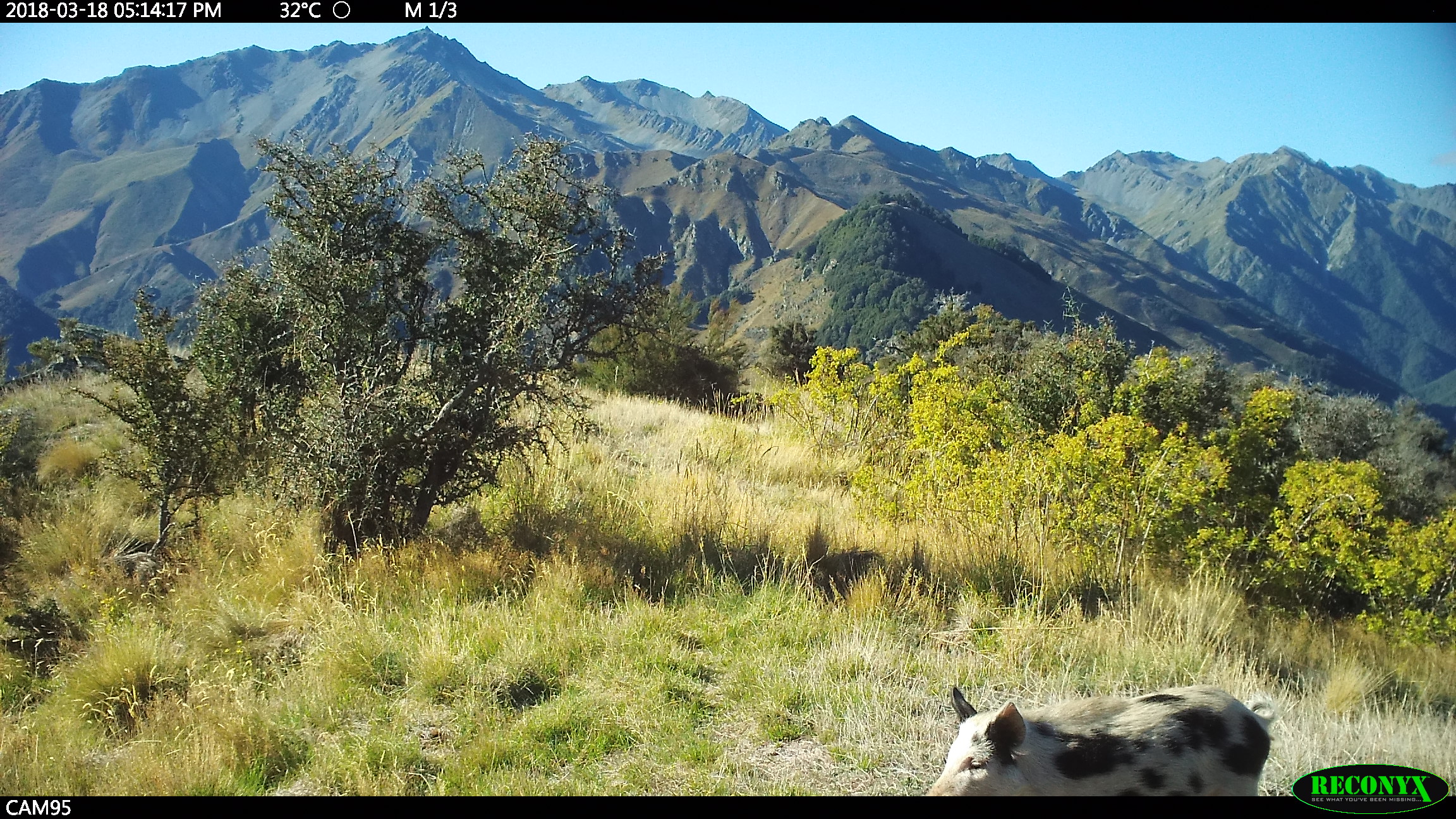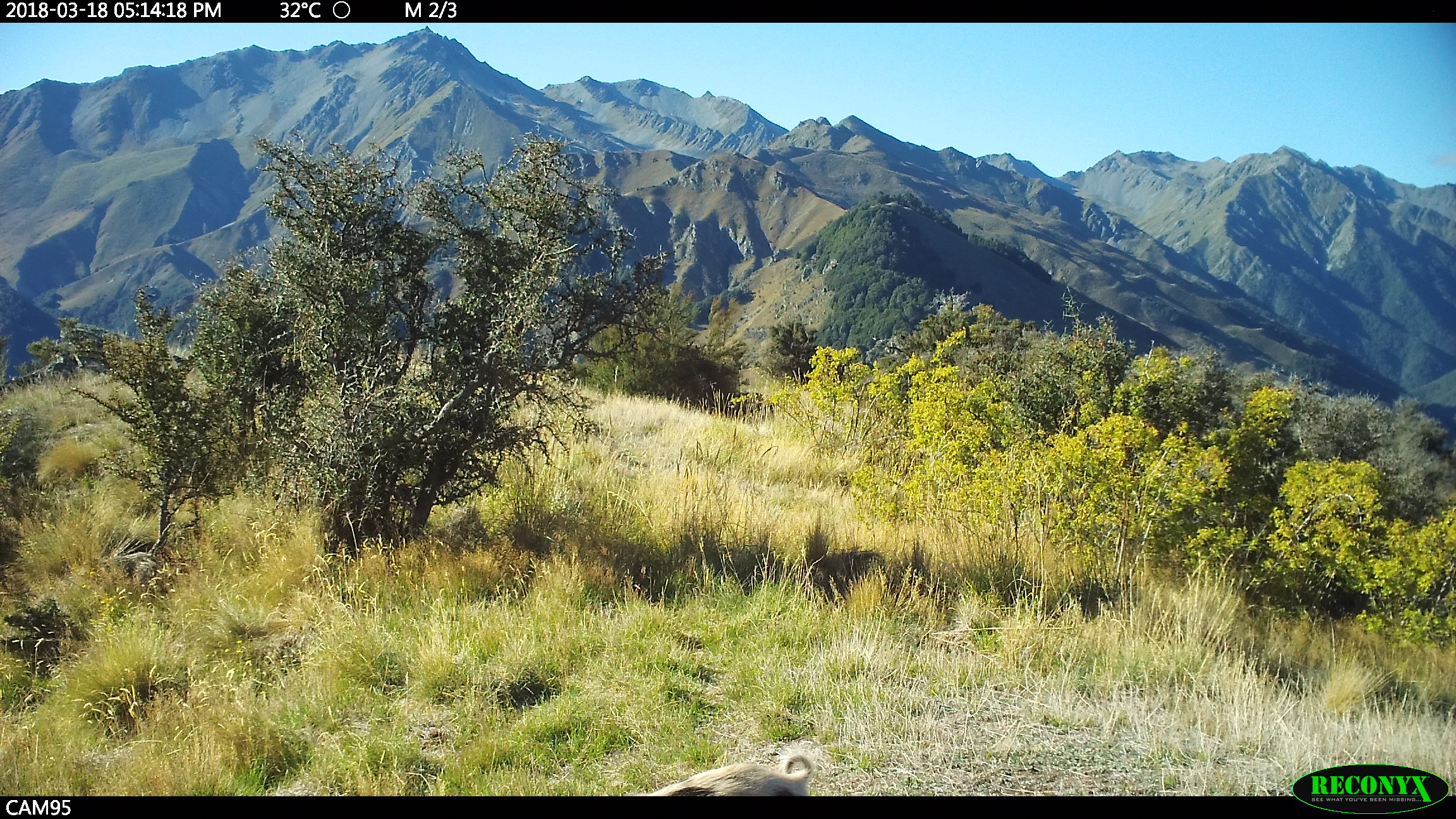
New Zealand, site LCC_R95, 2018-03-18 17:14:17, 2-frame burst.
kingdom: Animalia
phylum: Chordata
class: Mammalia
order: Artiodactyla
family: Suidae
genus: Sus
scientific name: Sus scrofa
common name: pig